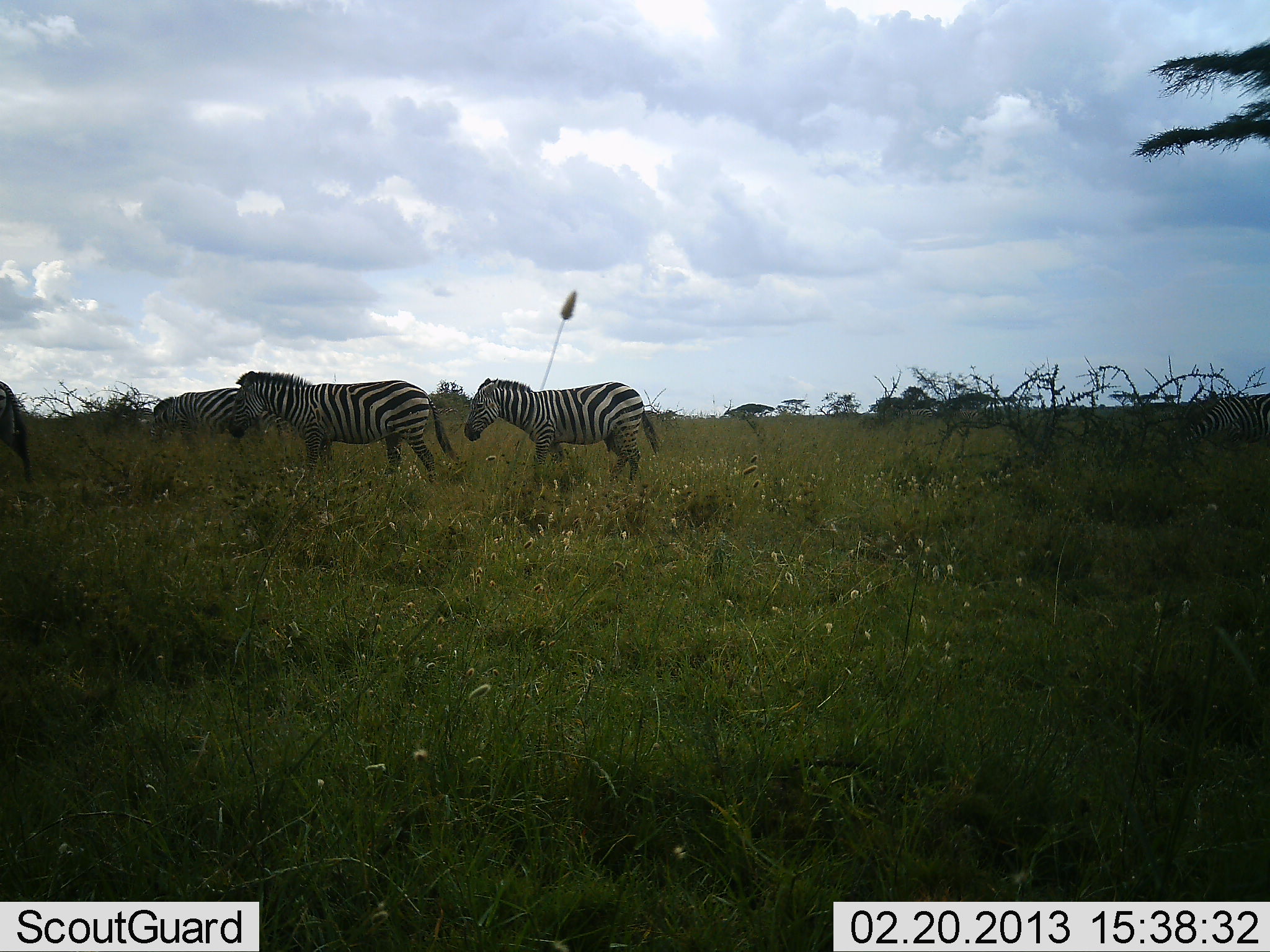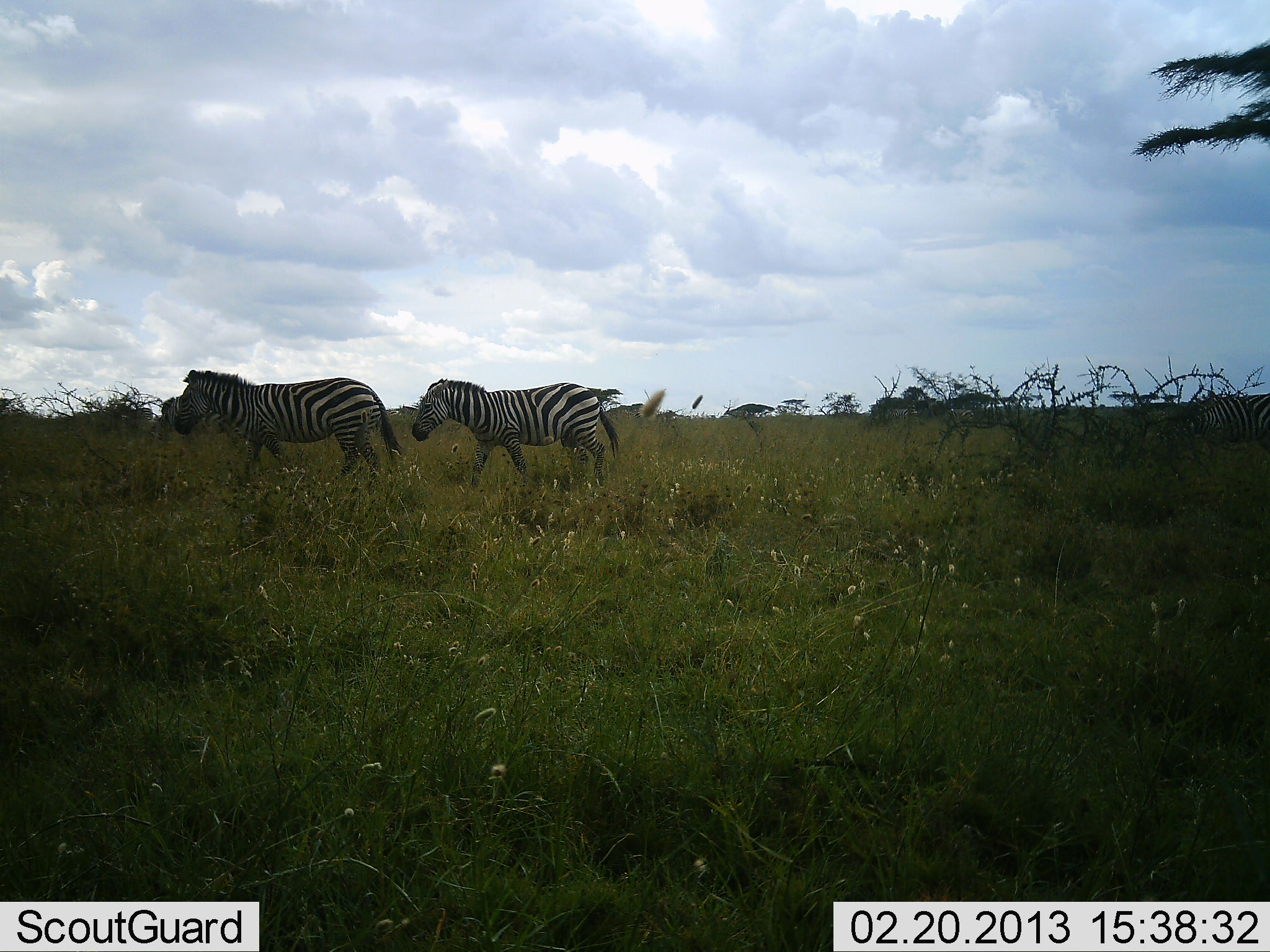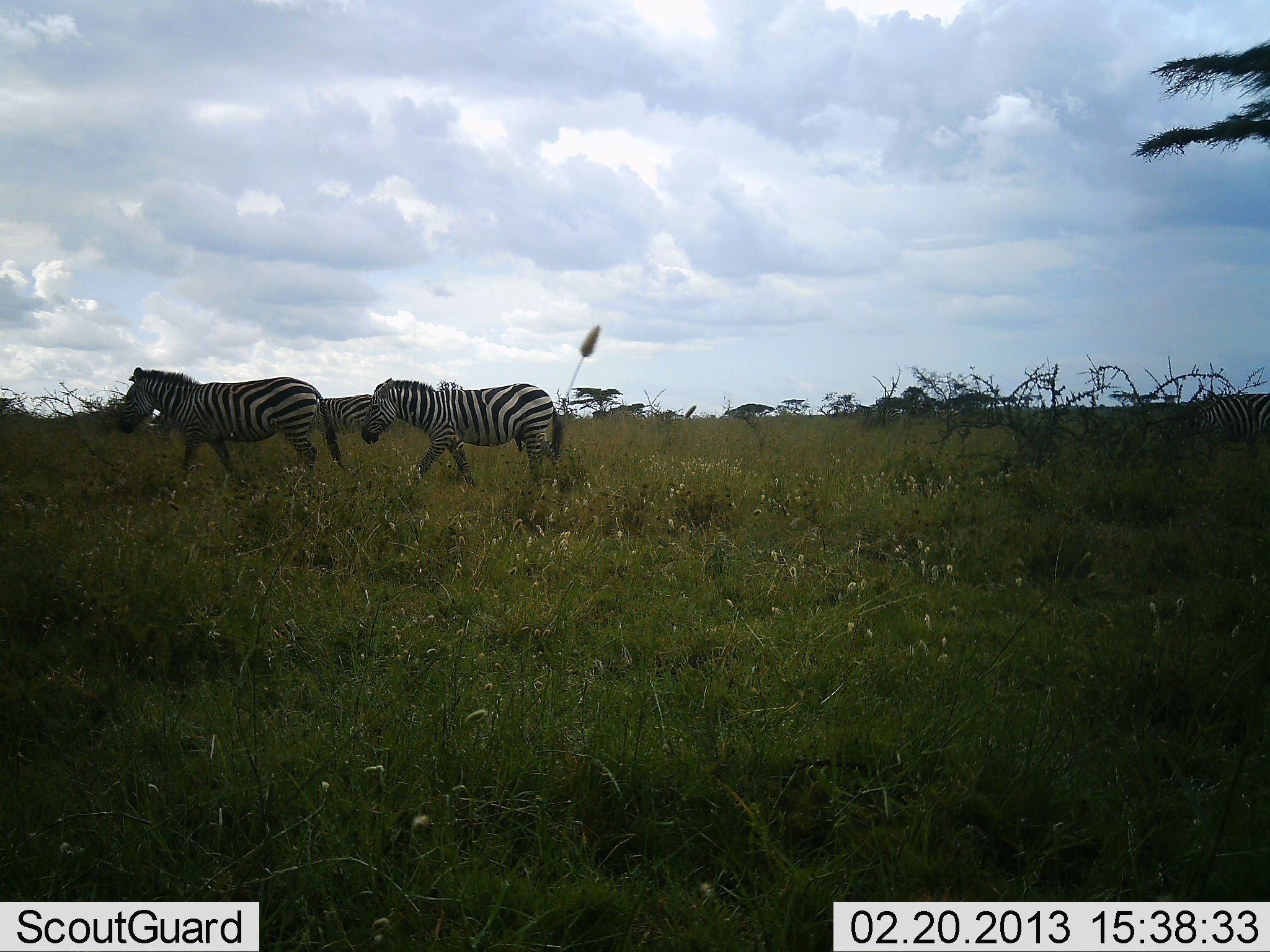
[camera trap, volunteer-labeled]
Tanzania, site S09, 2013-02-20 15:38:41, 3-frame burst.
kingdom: Animalia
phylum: Chordata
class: Mammalia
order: Perissodactyla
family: Equidae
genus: Equus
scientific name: Equus quagga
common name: plains zebra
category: zebra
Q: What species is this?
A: Zebra (plains zebra) (Equus quagga).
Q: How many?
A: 3.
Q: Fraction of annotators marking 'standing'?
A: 4%.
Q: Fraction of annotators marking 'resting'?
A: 0%.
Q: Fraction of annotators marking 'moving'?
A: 100%.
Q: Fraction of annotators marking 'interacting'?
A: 0%.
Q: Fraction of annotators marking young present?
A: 0%.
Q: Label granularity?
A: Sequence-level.